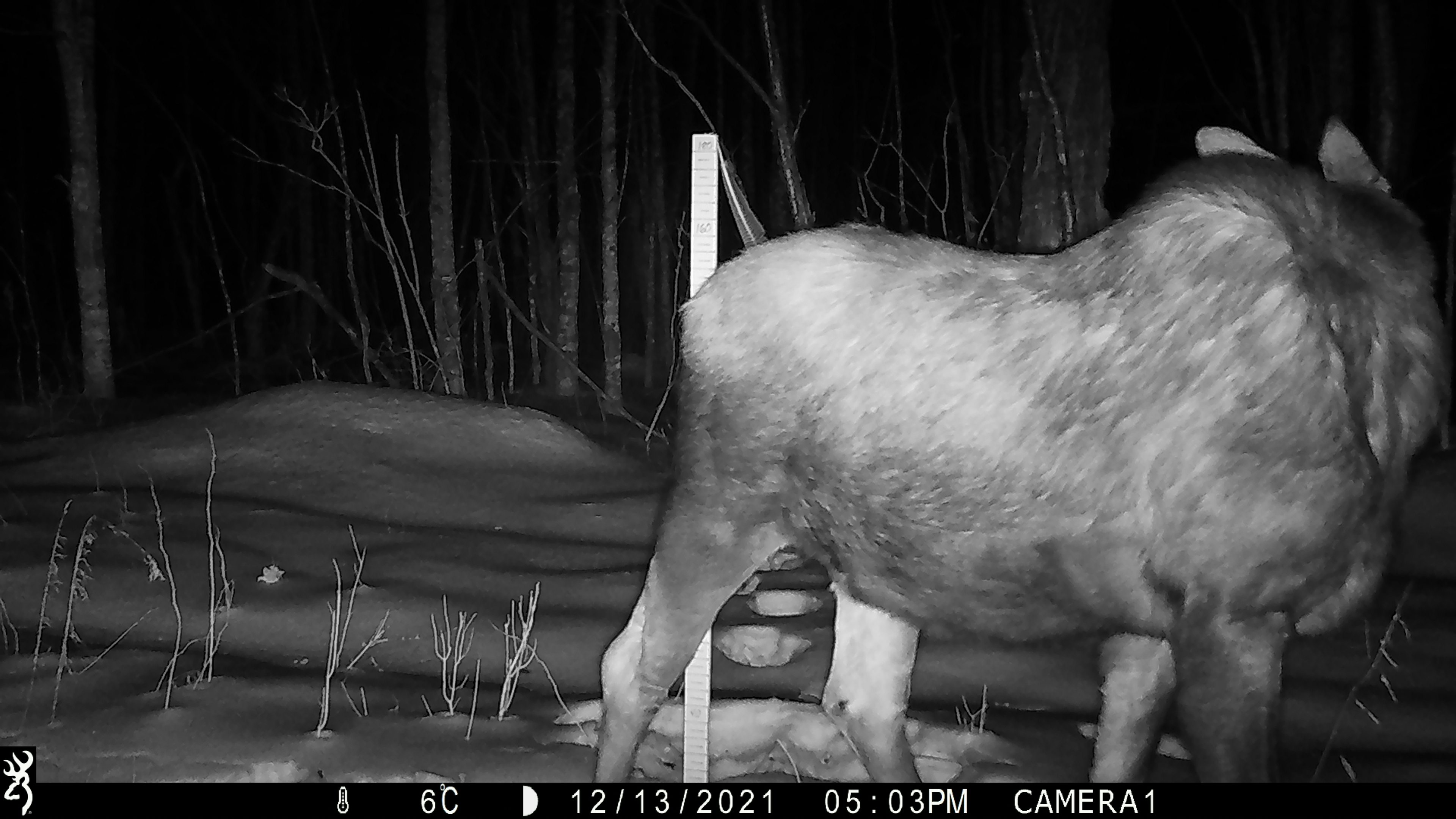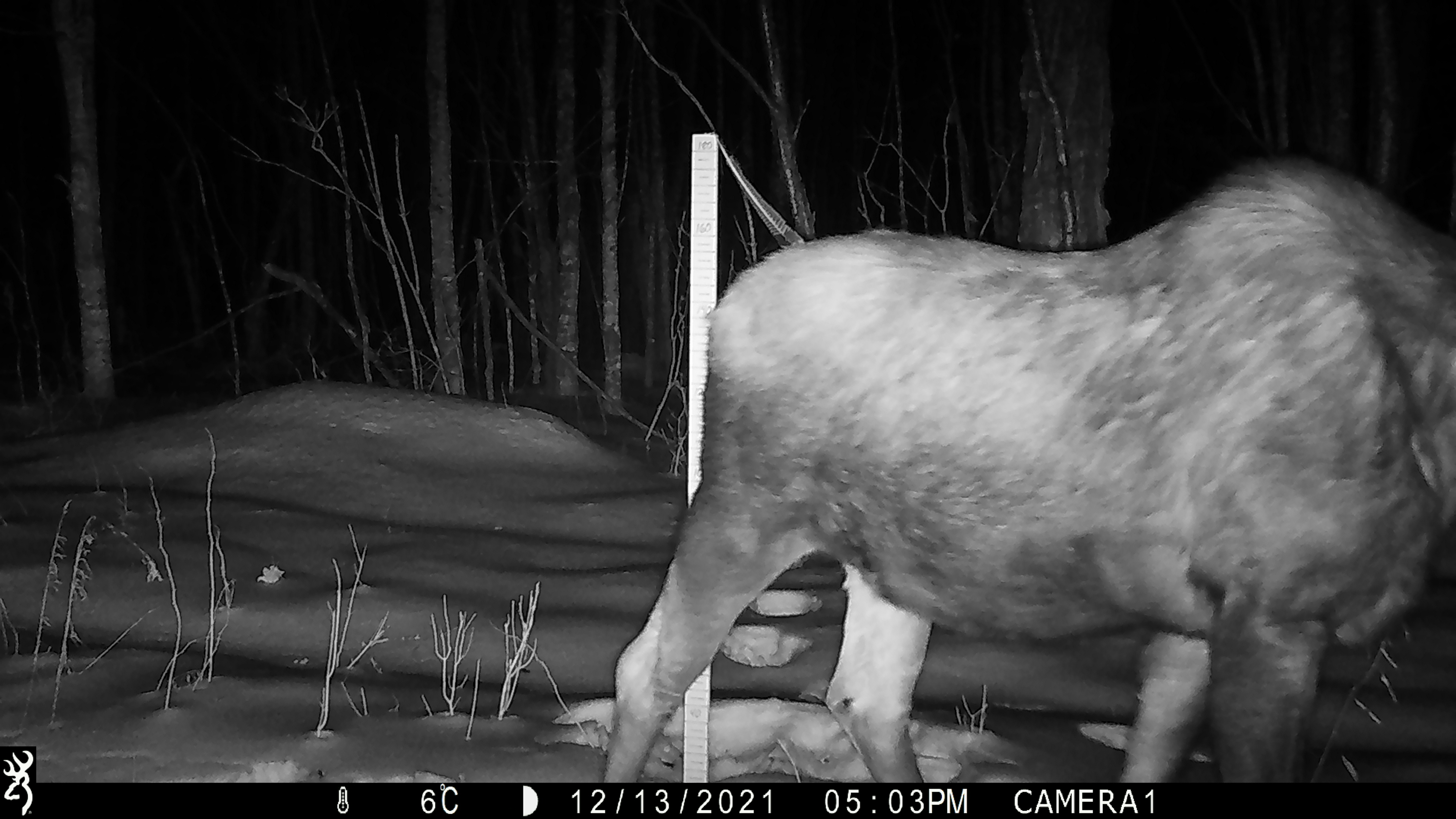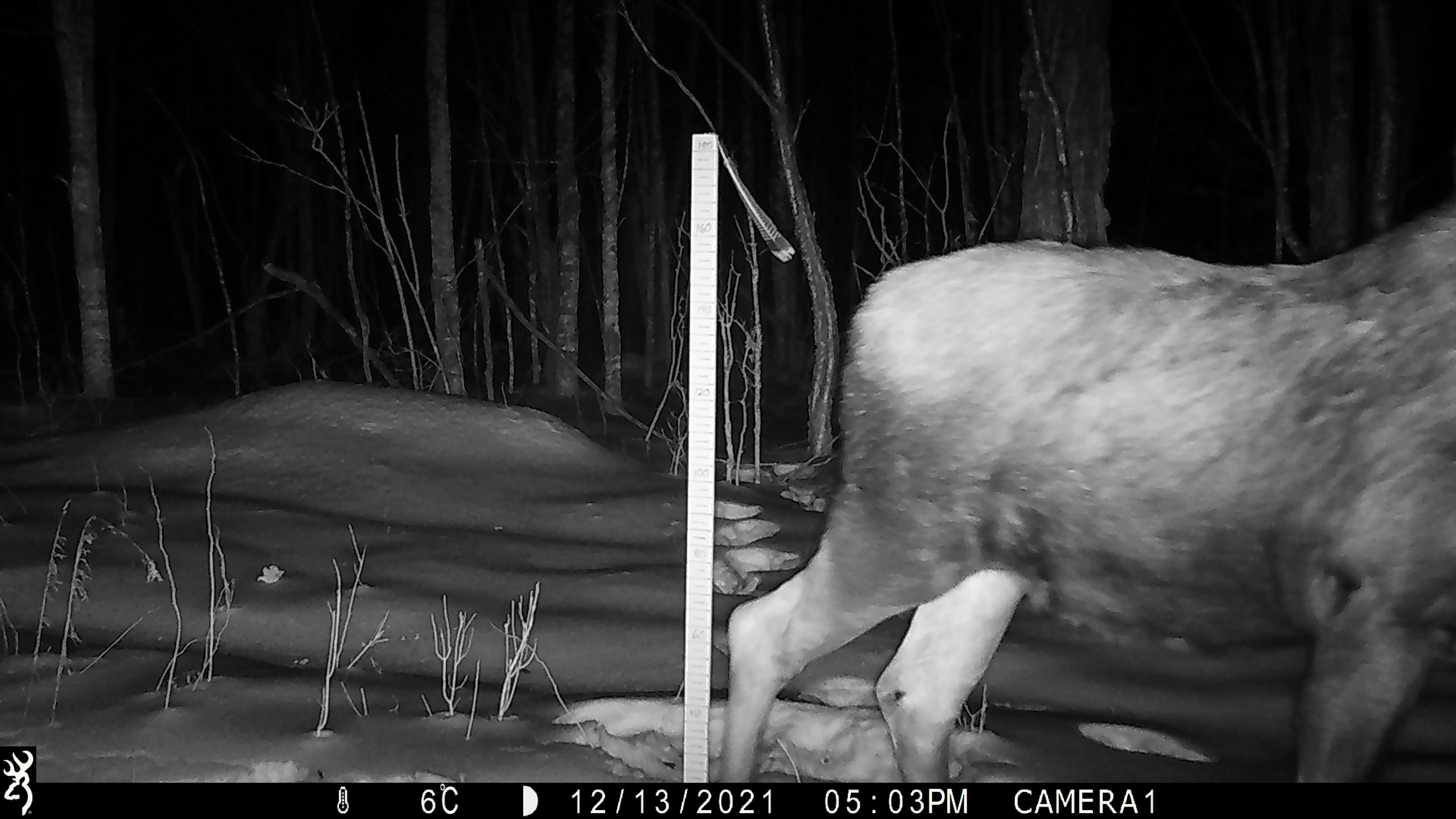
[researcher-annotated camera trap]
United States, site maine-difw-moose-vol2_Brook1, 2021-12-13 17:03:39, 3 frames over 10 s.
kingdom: Animalia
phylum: Chordata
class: Mammalia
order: Artiodactyla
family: Cervidae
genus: Alces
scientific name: Alces alces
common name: moose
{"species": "moose (Alces alces)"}